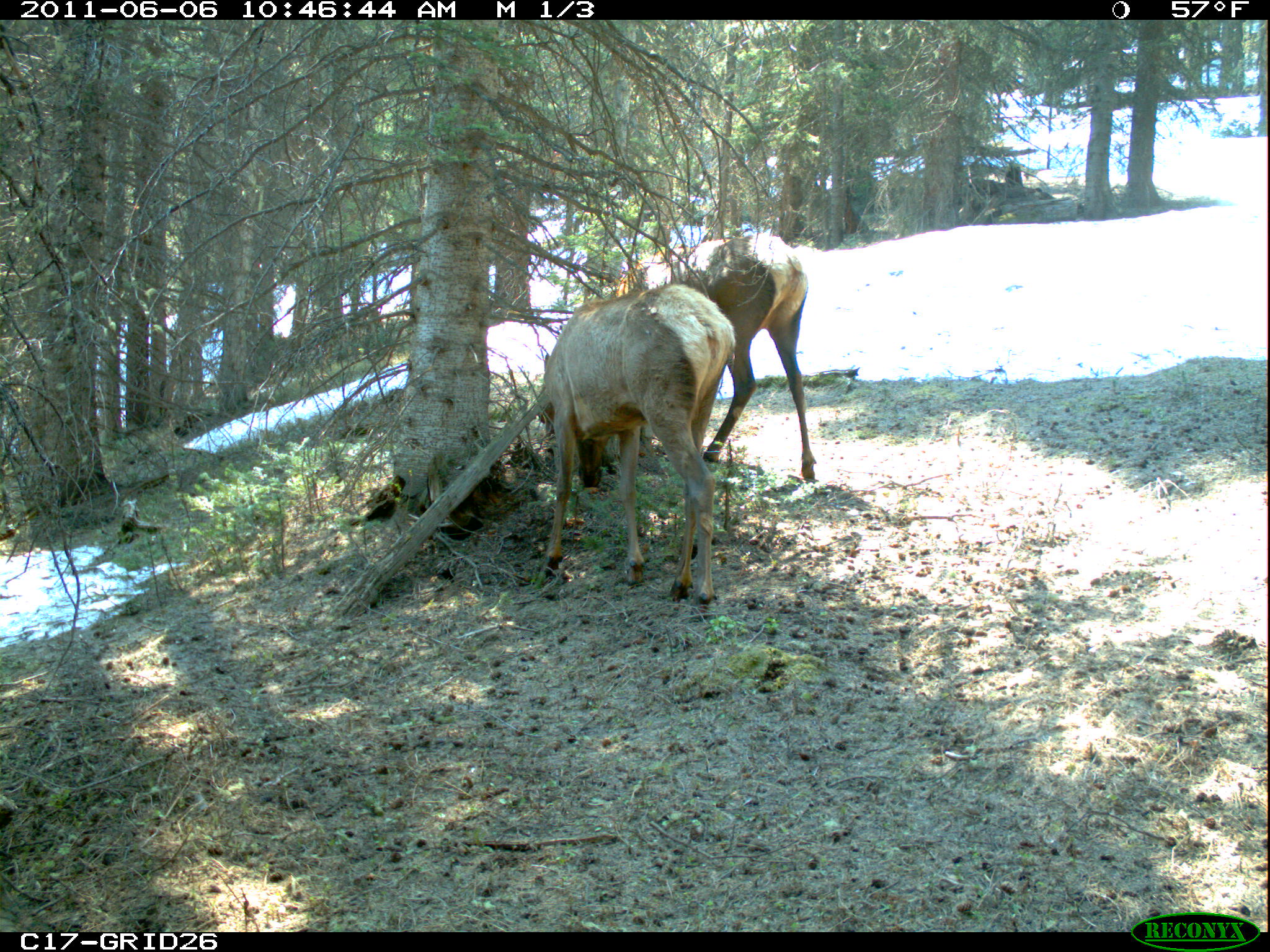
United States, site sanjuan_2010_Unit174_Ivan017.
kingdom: Animalia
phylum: Chordata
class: Mammalia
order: Artiodactyla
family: Cervidae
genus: Cervus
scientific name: Cervus elaphus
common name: red deer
Cervus elaphus (red deer).